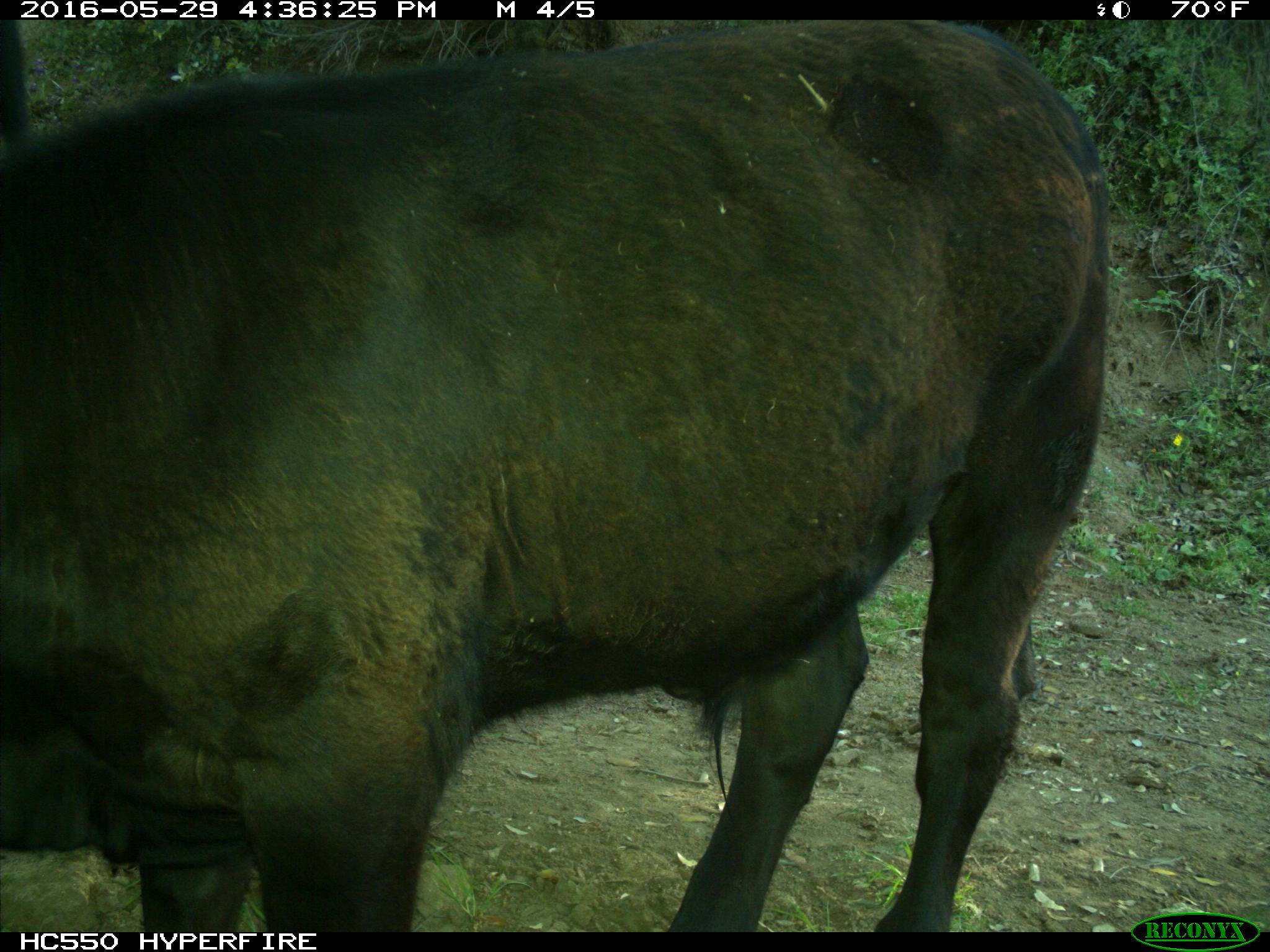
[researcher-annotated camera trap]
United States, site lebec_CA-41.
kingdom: Animalia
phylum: Chordata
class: Mammalia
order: Artiodactyla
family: Bovidae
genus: Bos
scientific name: Bos taurus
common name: domestic cow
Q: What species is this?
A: Bos taurus (domestic cow).